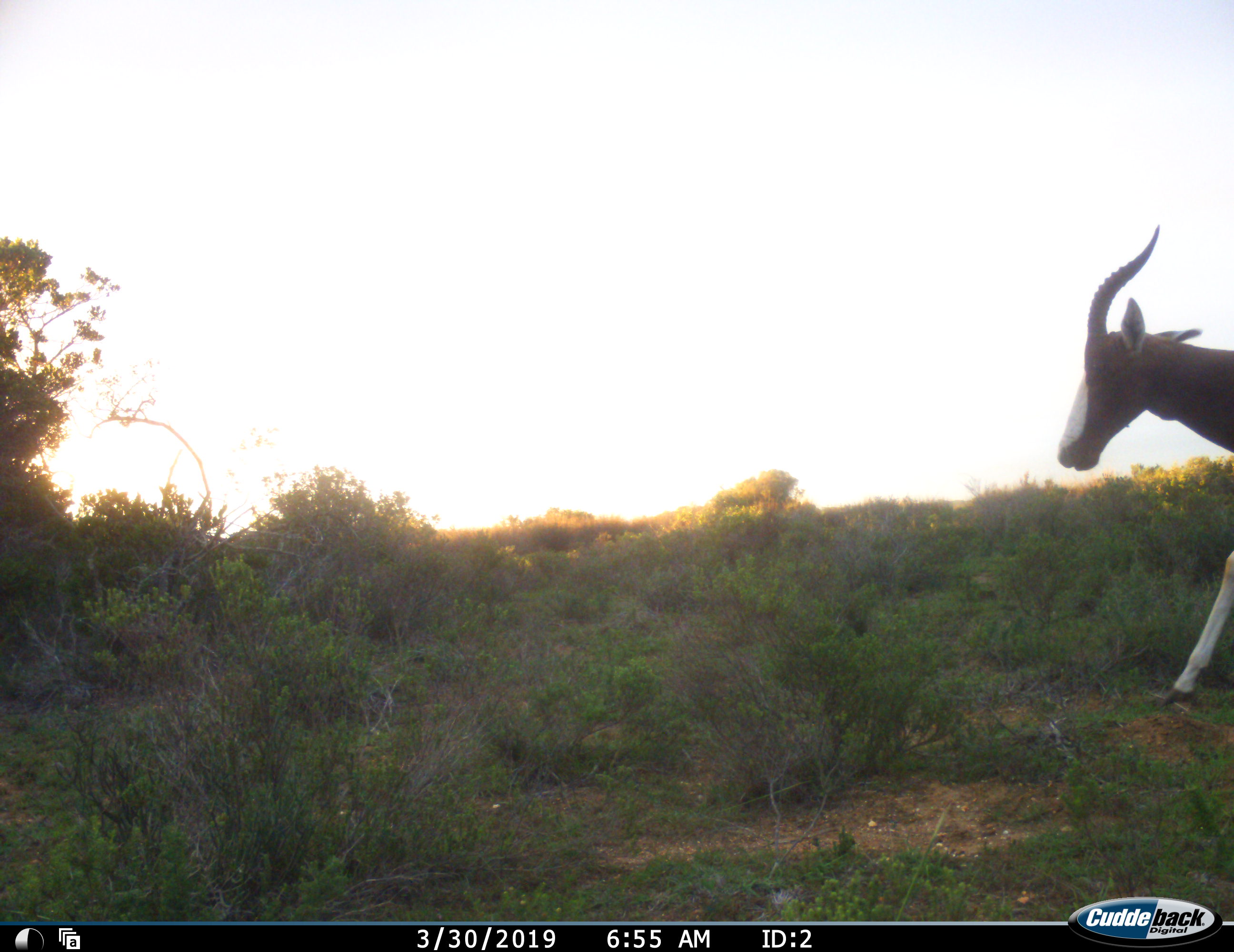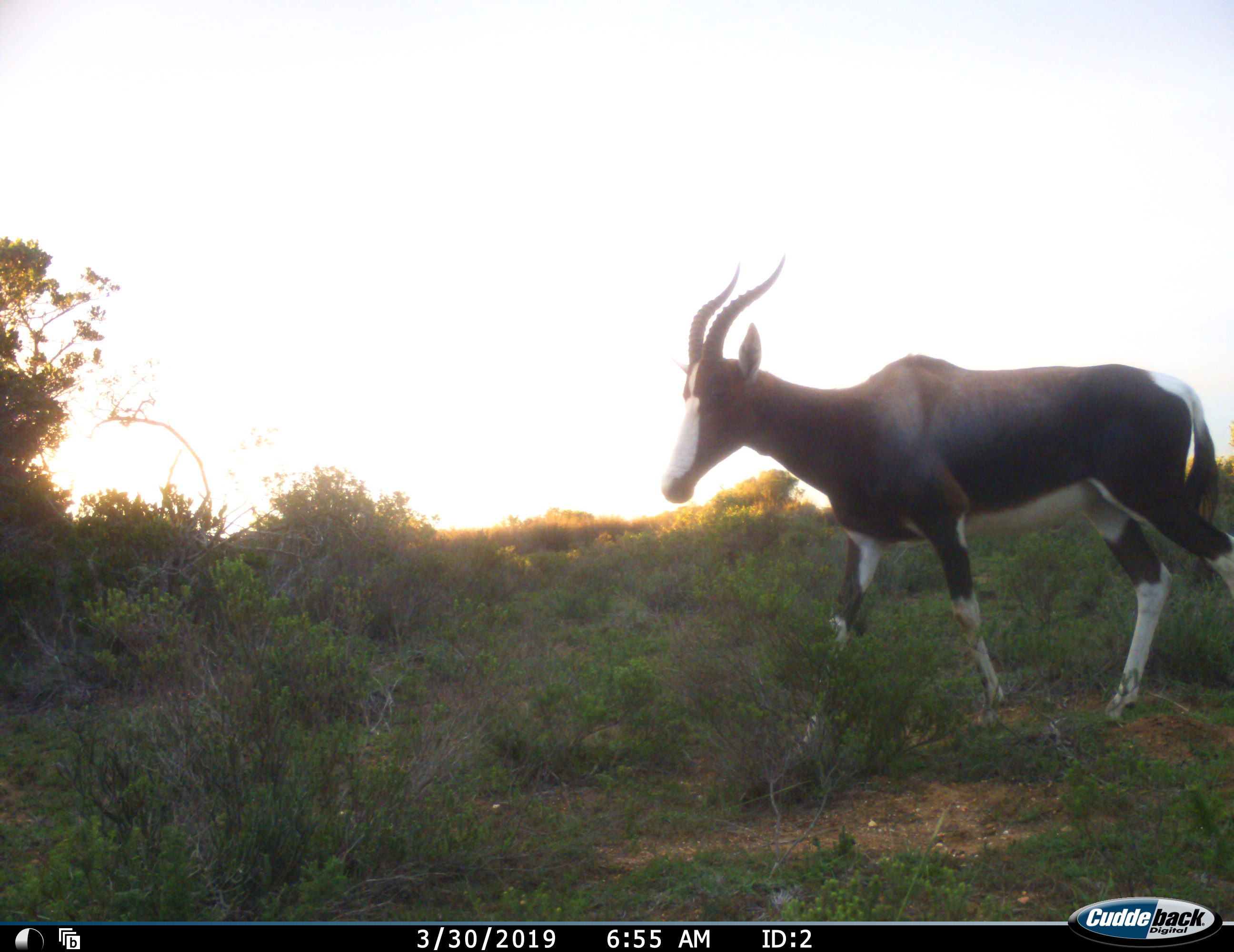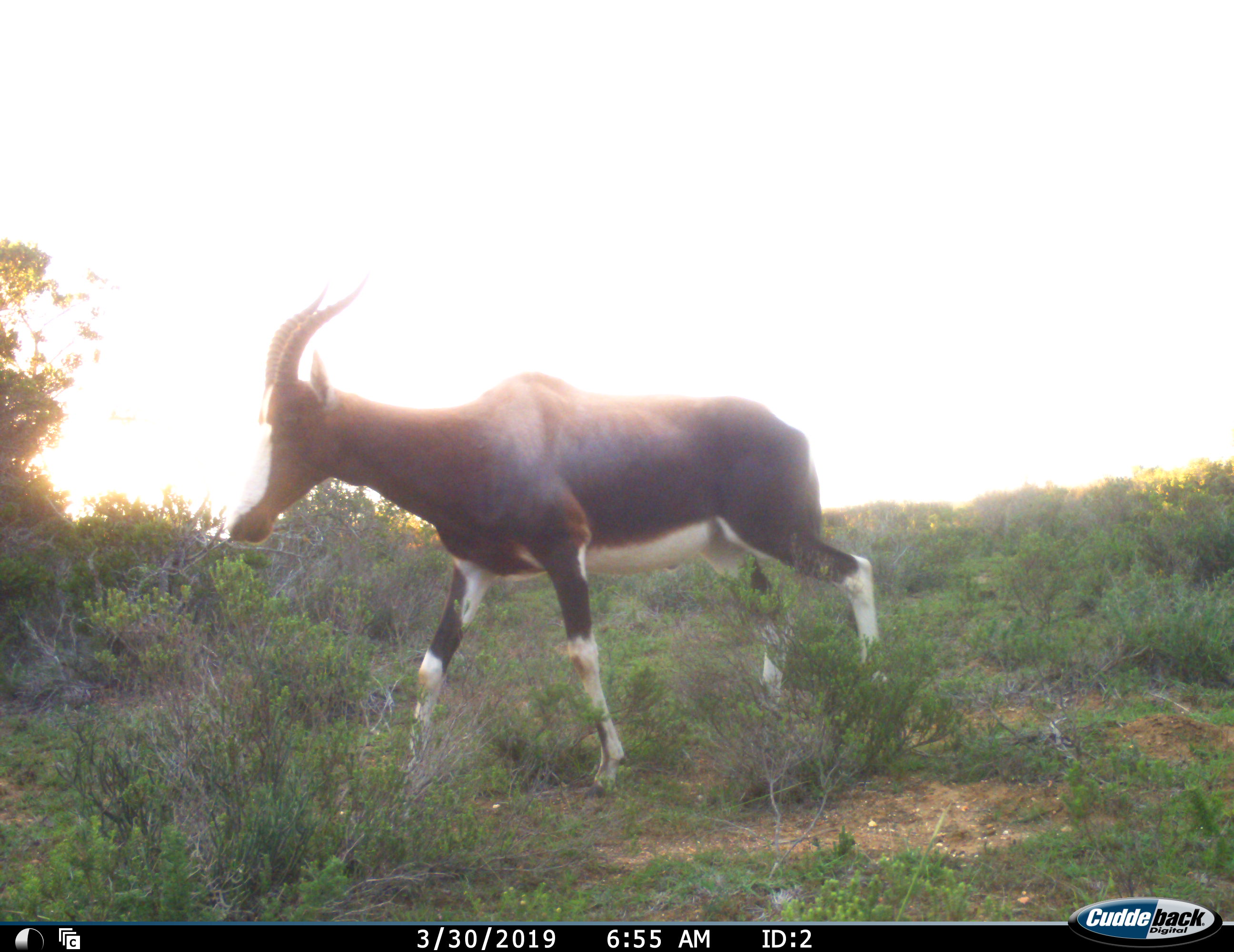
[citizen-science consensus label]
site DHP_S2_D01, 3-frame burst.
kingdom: Animalia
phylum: Chordata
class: Mammalia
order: Artiodactyla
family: Bovidae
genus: Damaliscus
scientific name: Damaliscus pygargus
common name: bontebok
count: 1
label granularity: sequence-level